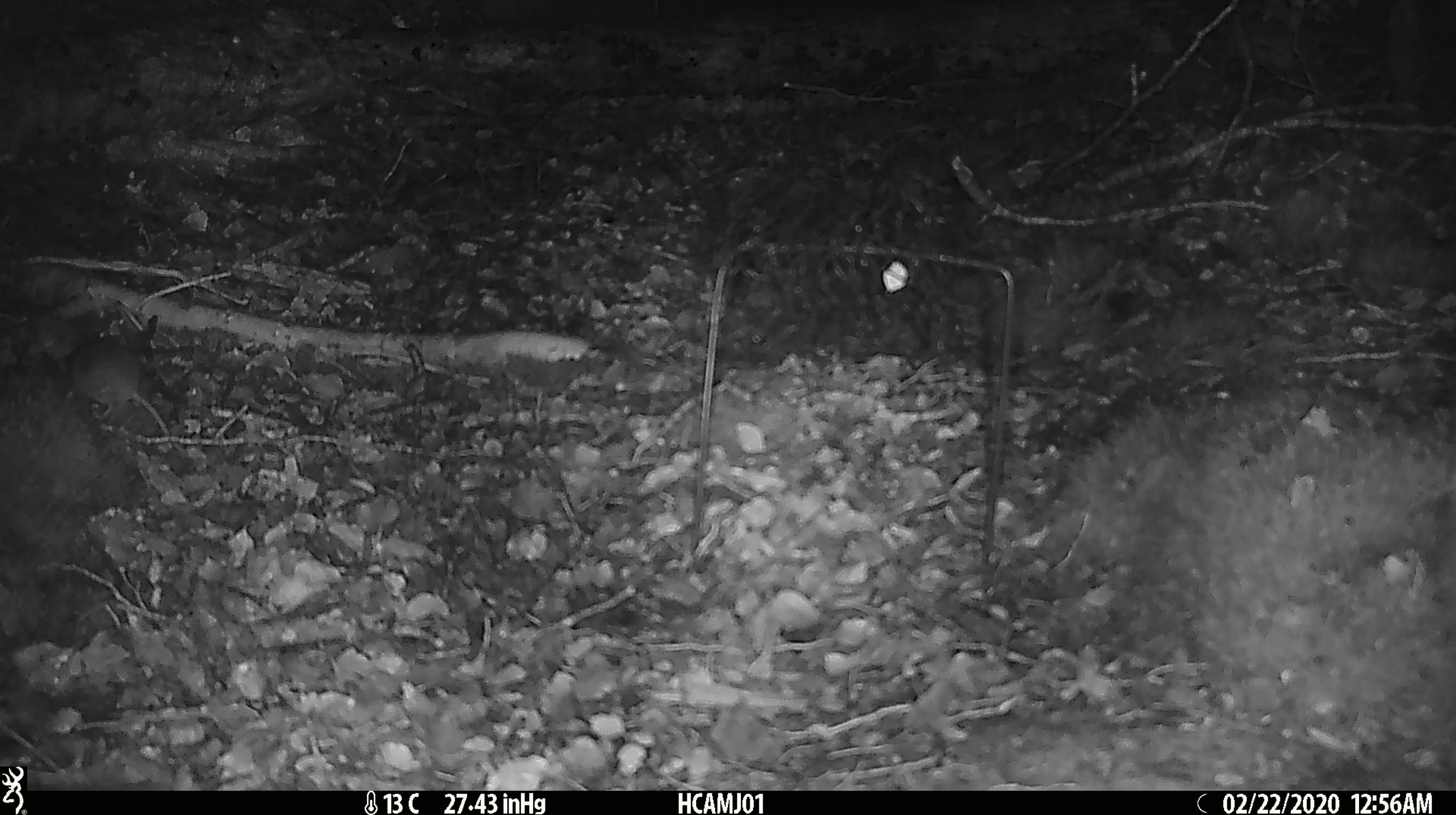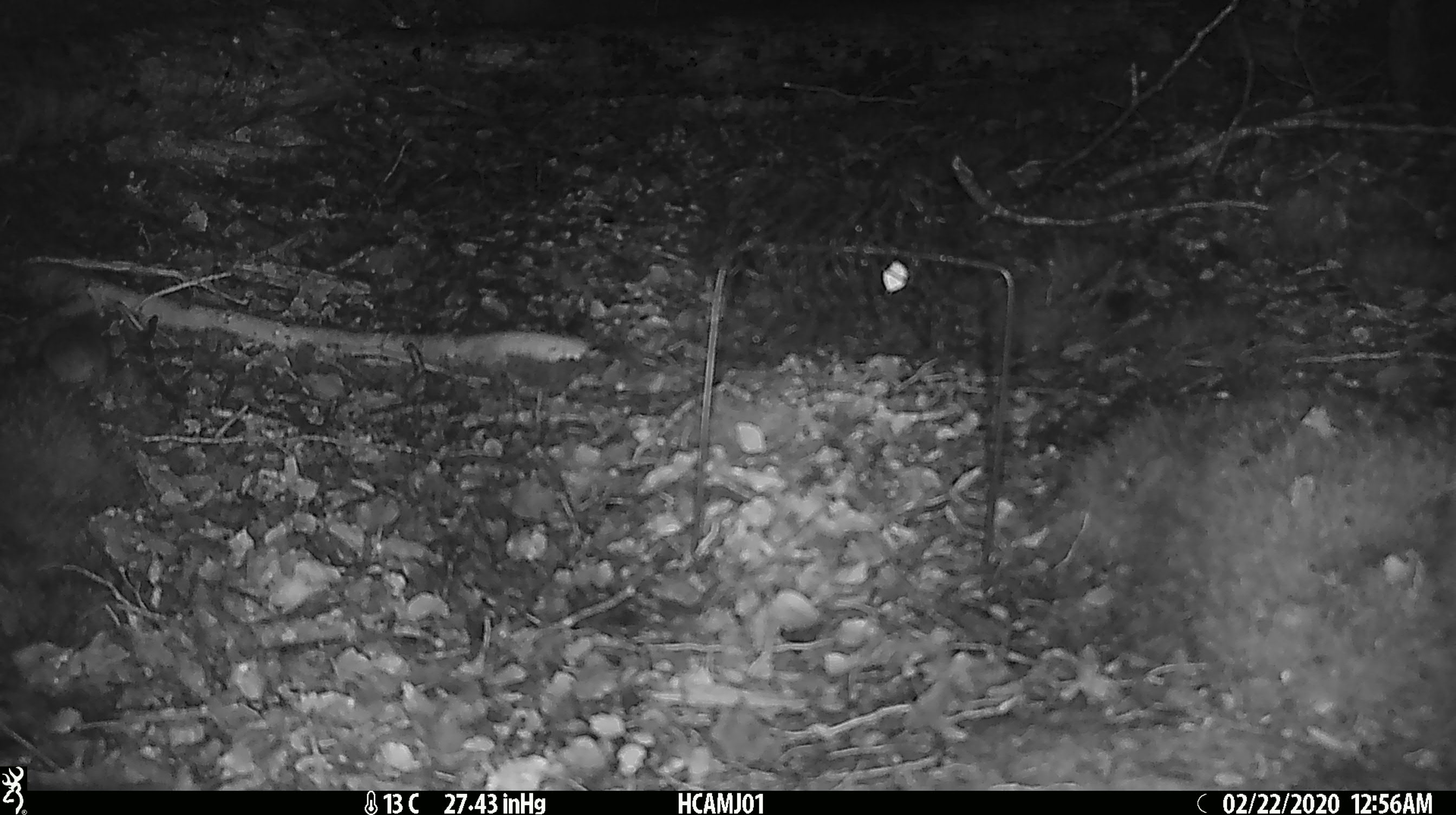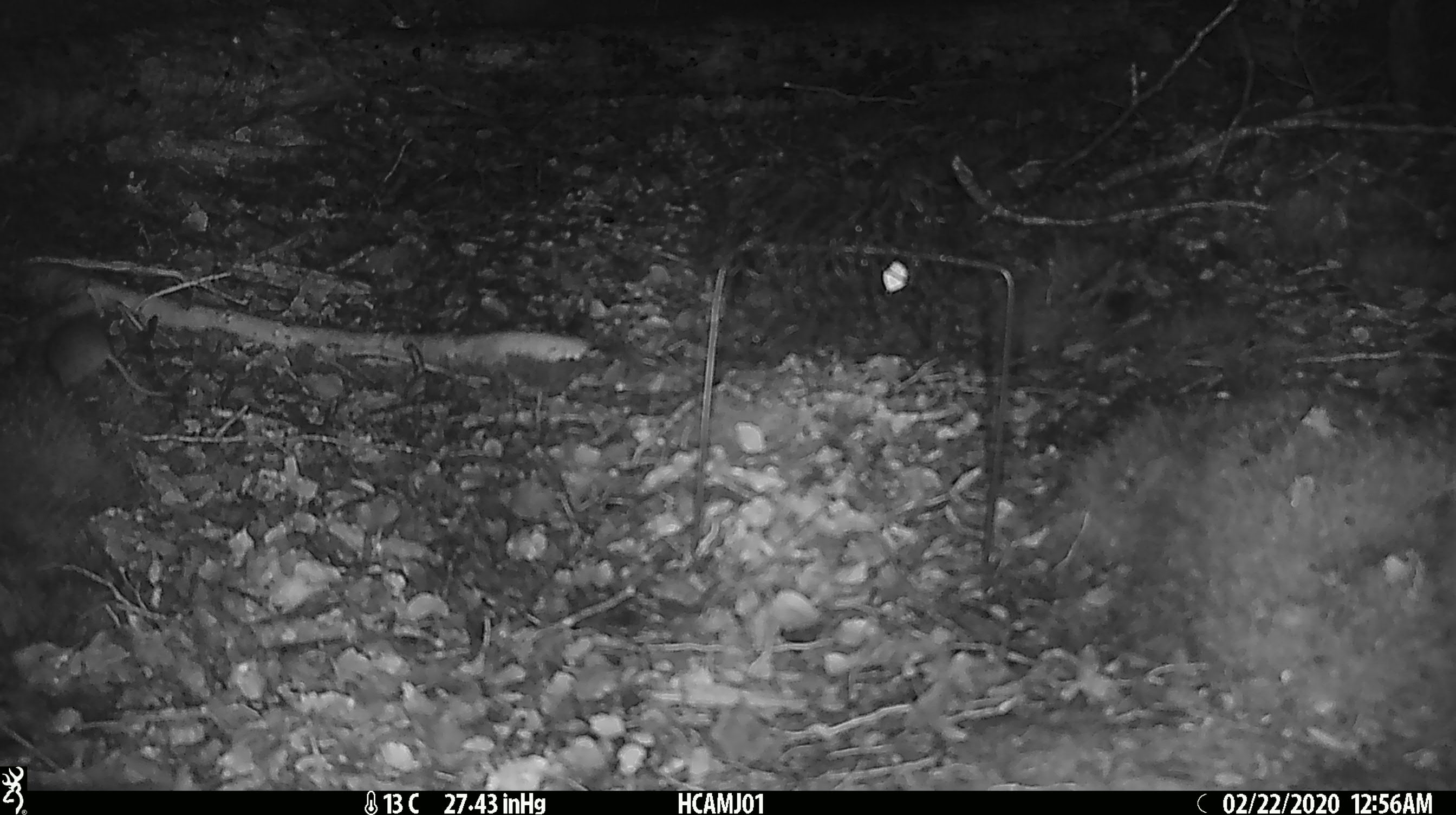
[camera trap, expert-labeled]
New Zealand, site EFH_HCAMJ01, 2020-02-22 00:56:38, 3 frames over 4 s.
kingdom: Animalia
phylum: Chordata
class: Mammalia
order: Rodentia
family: Muridae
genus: Mus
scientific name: Mus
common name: mouse